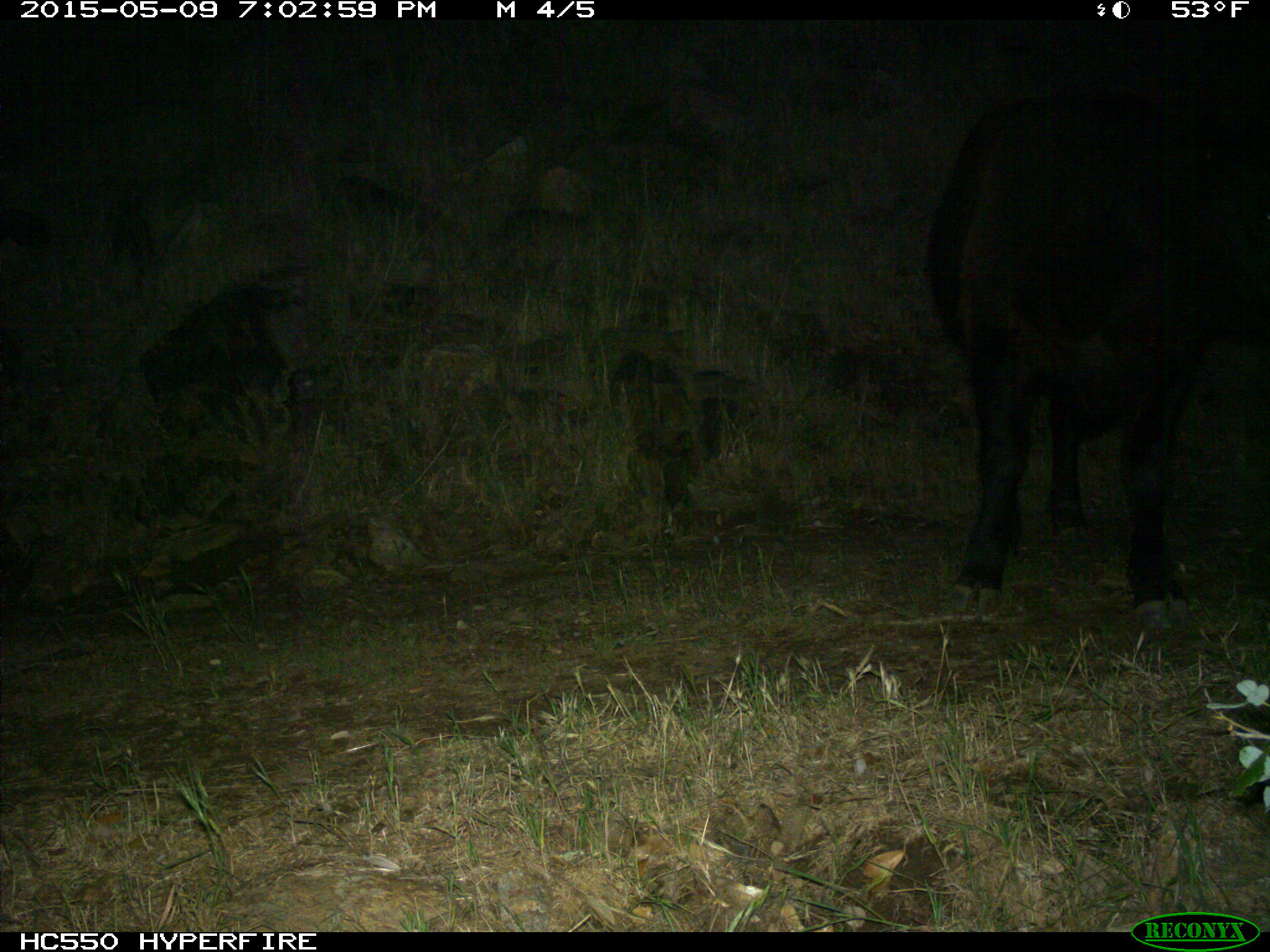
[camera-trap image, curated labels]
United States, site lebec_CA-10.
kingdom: Animalia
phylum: Chordata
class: Mammalia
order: Artiodactyla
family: Bovidae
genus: Bos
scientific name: Bos taurus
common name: domestic cow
Bos taurus (domestic cow).